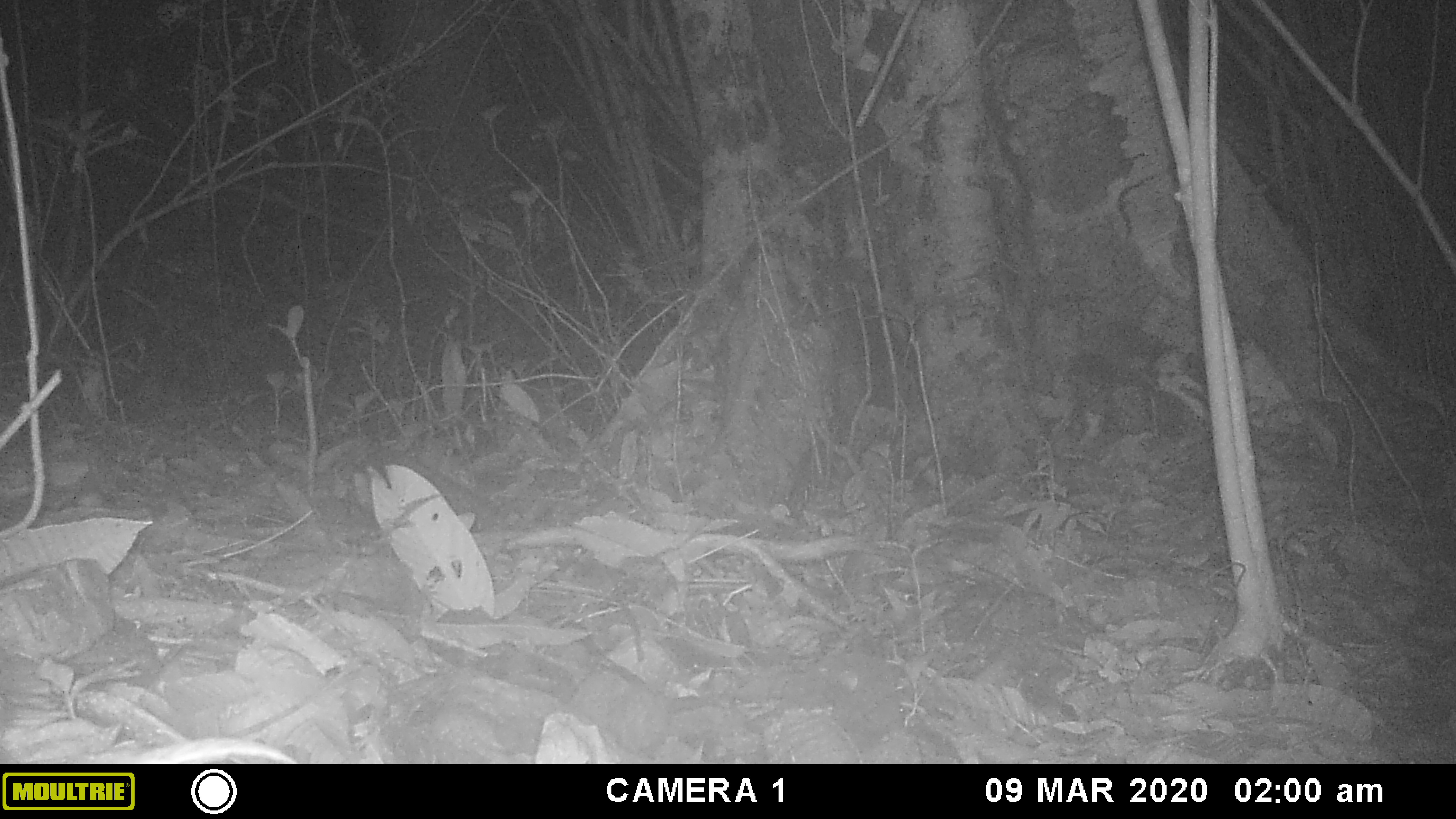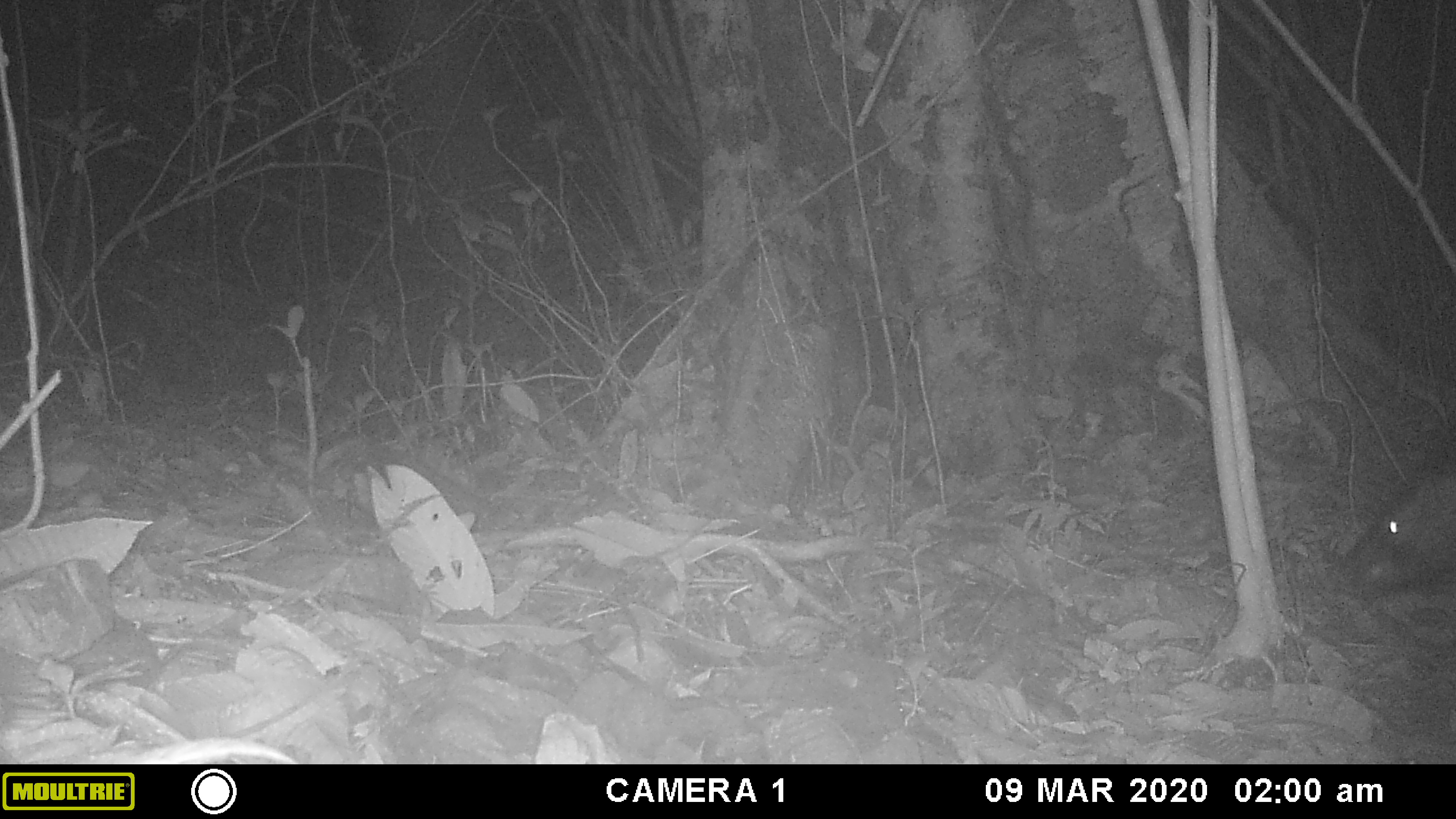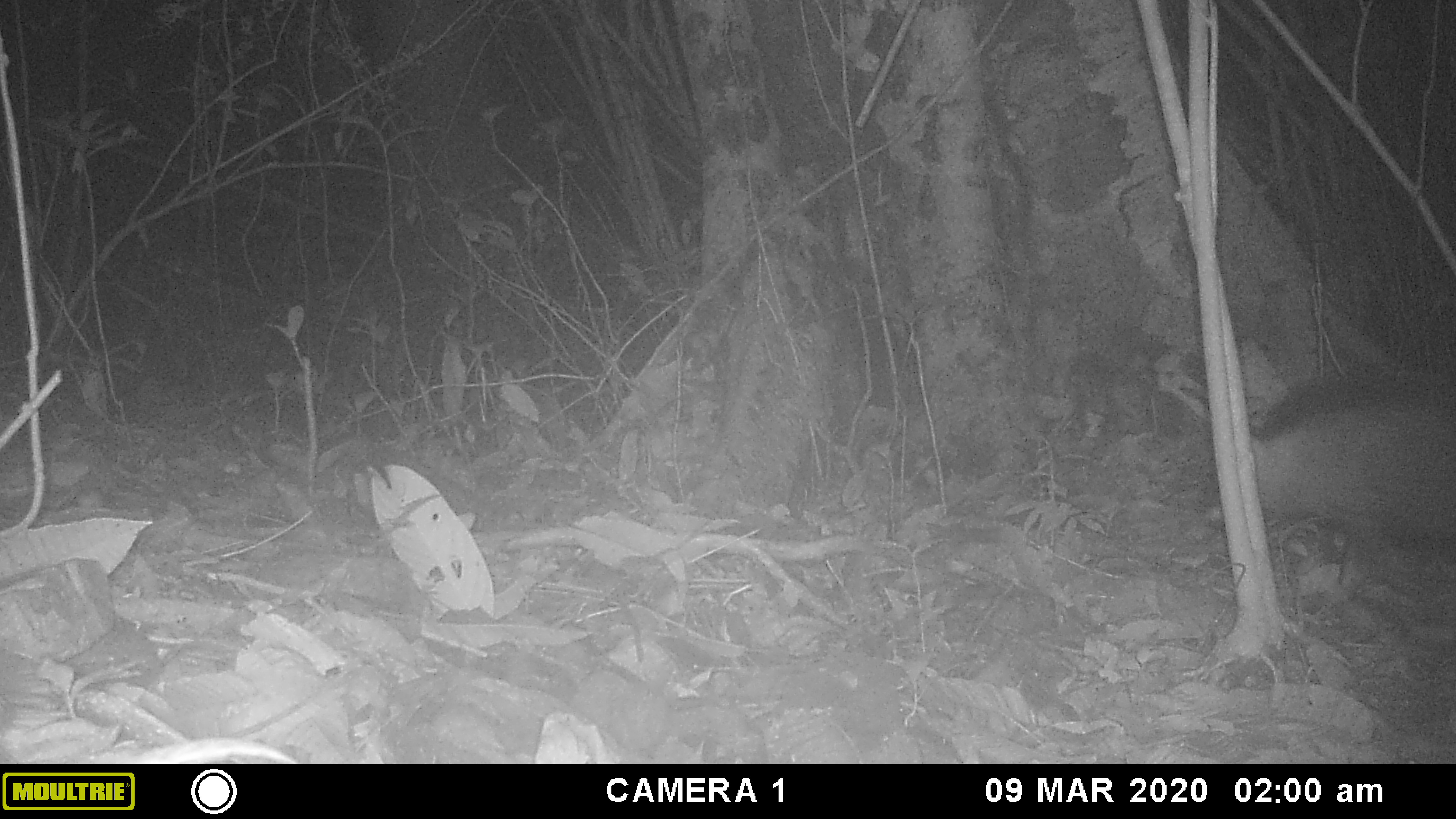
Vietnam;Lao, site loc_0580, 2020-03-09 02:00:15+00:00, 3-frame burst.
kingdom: Animalia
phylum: Chordata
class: Mammalia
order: Artiodactyla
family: Suidae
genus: Sus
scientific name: Sus scrofa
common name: eurasian wild pig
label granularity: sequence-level